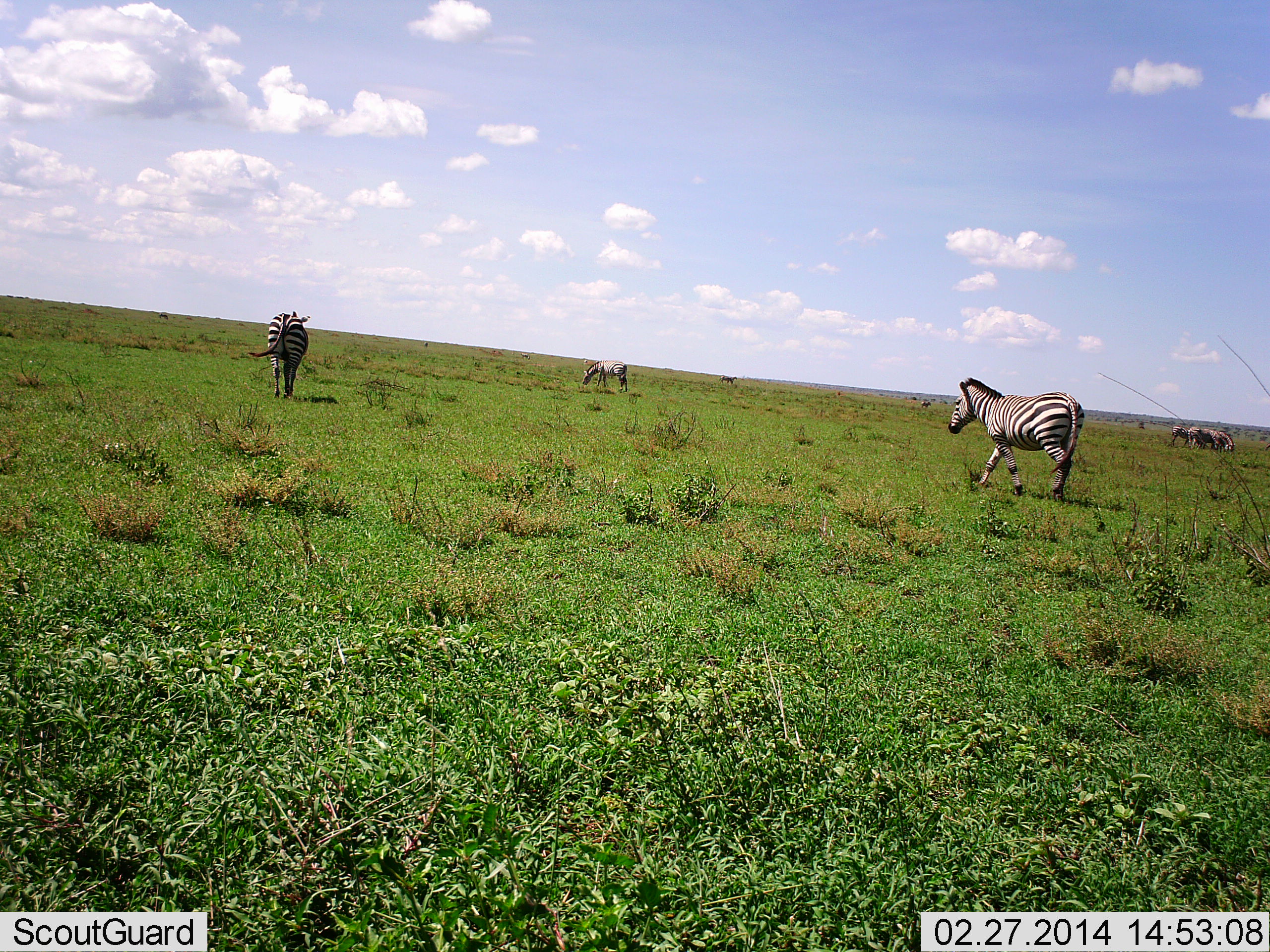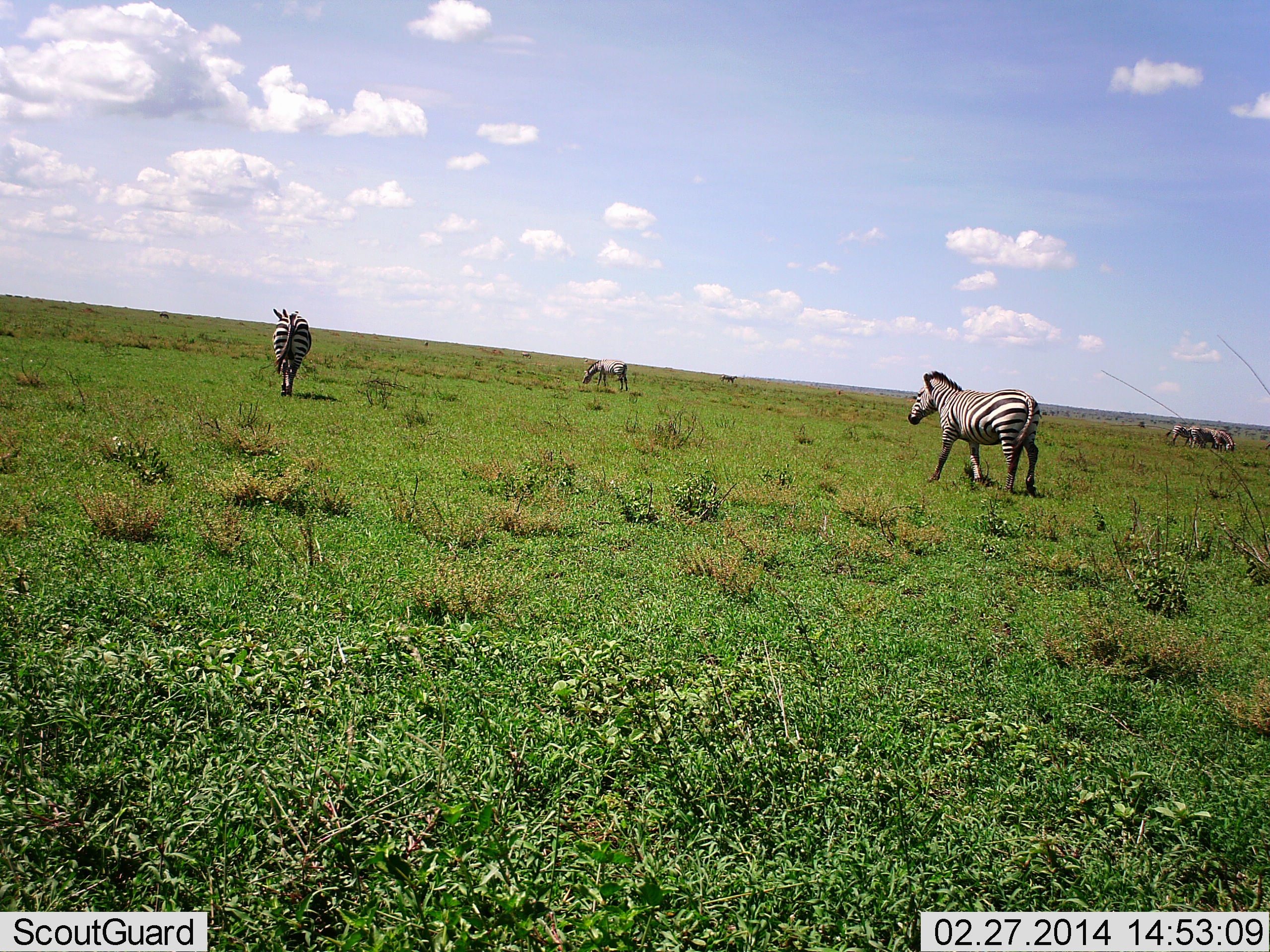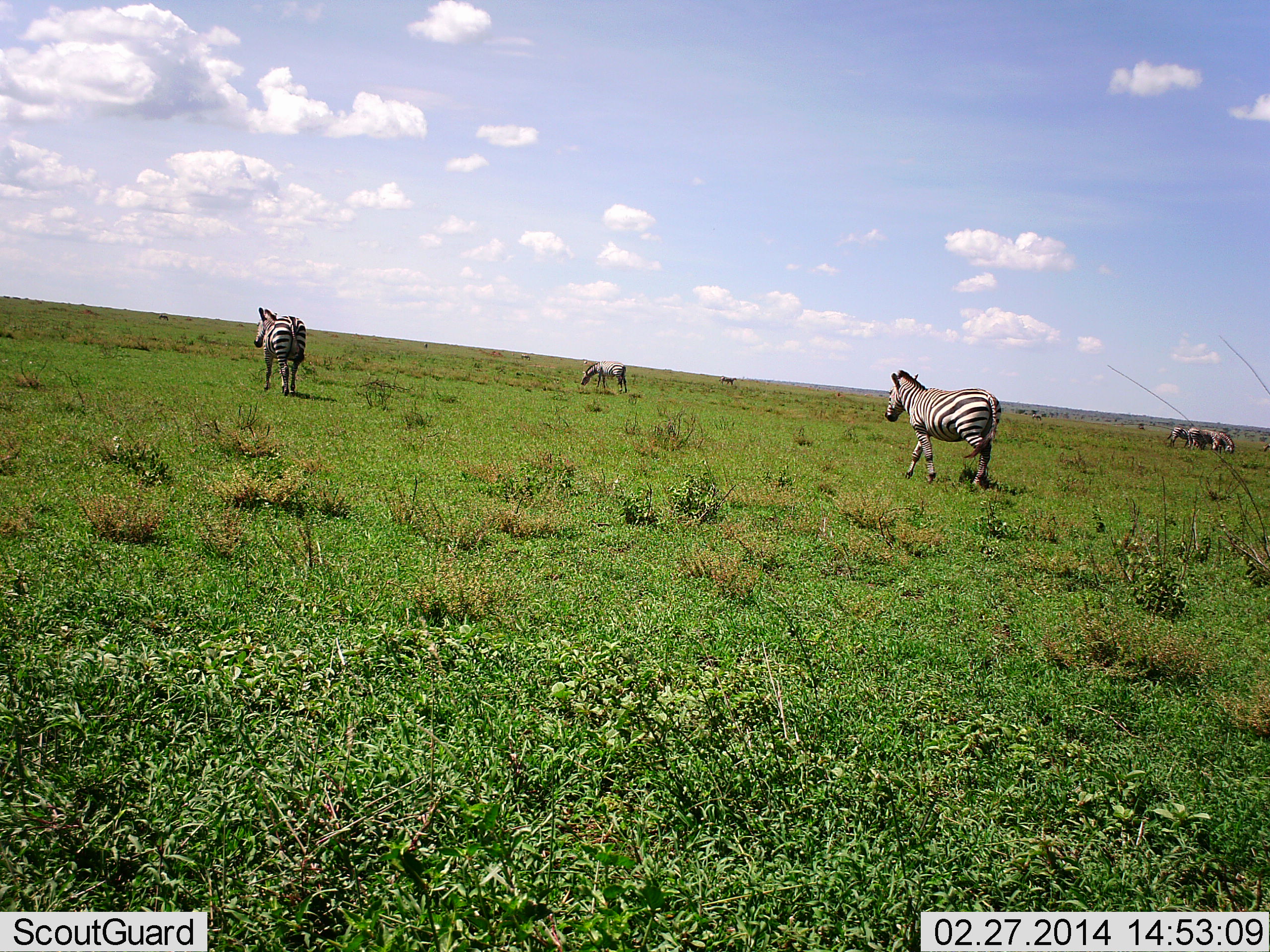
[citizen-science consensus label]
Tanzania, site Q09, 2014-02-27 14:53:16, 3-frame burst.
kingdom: Animalia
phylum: Chordata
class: Mammalia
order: Perissodactyla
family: Equidae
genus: Equus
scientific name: Equus quagga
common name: plains zebra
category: zebra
Zebra (plains zebra) (Equus quagga), count 5. Behavior (volunteer vote fractions): standing 30%, resting 0%, moving 90%, interacting 0%. Young present (vote fraction): 0%. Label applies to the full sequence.